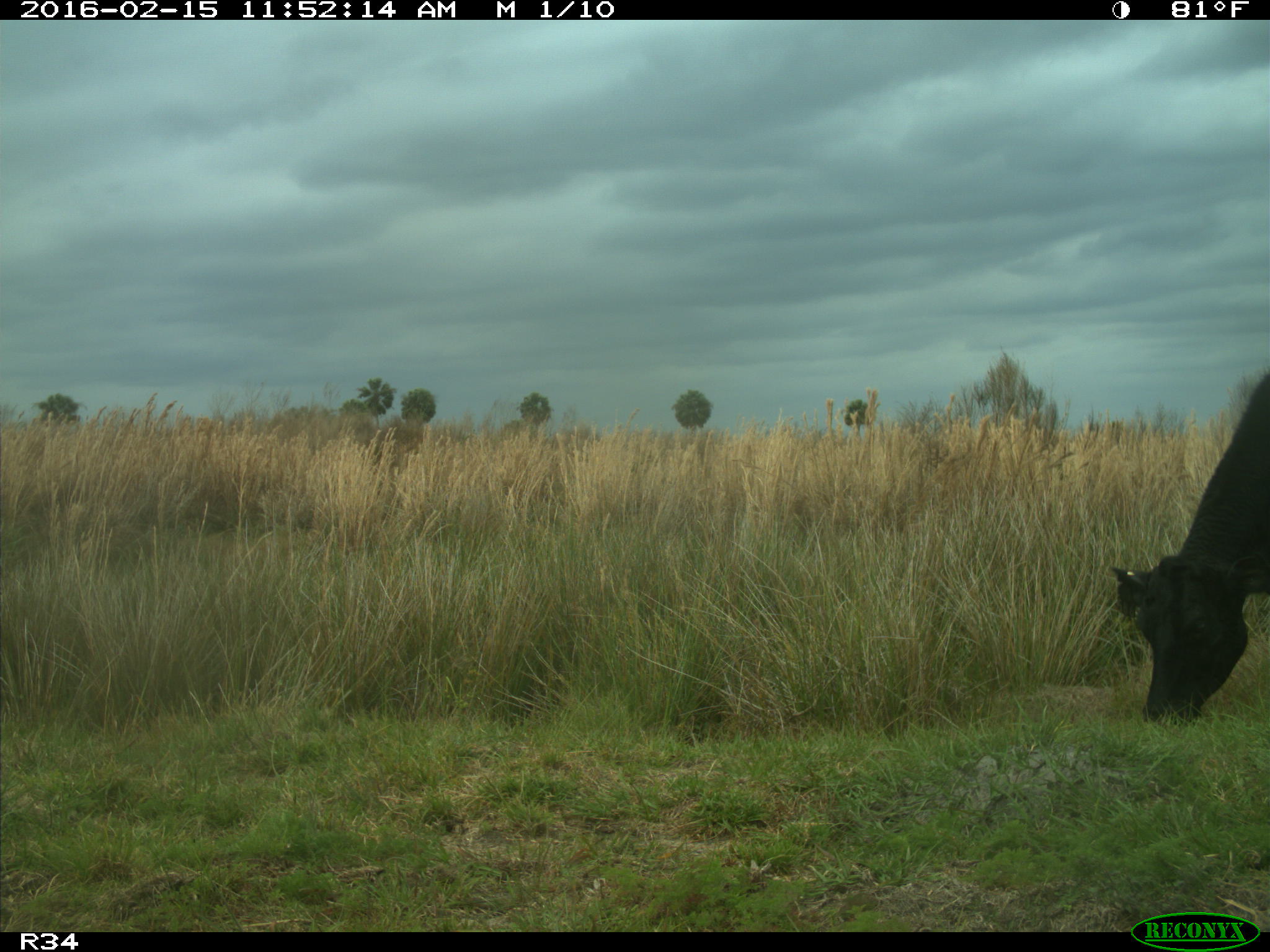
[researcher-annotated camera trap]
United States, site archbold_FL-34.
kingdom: Animalia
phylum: Chordata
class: Mammalia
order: Artiodactyla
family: Bovidae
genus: Bos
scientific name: Bos taurus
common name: domestic cow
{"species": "Bos taurus (domestic cow)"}